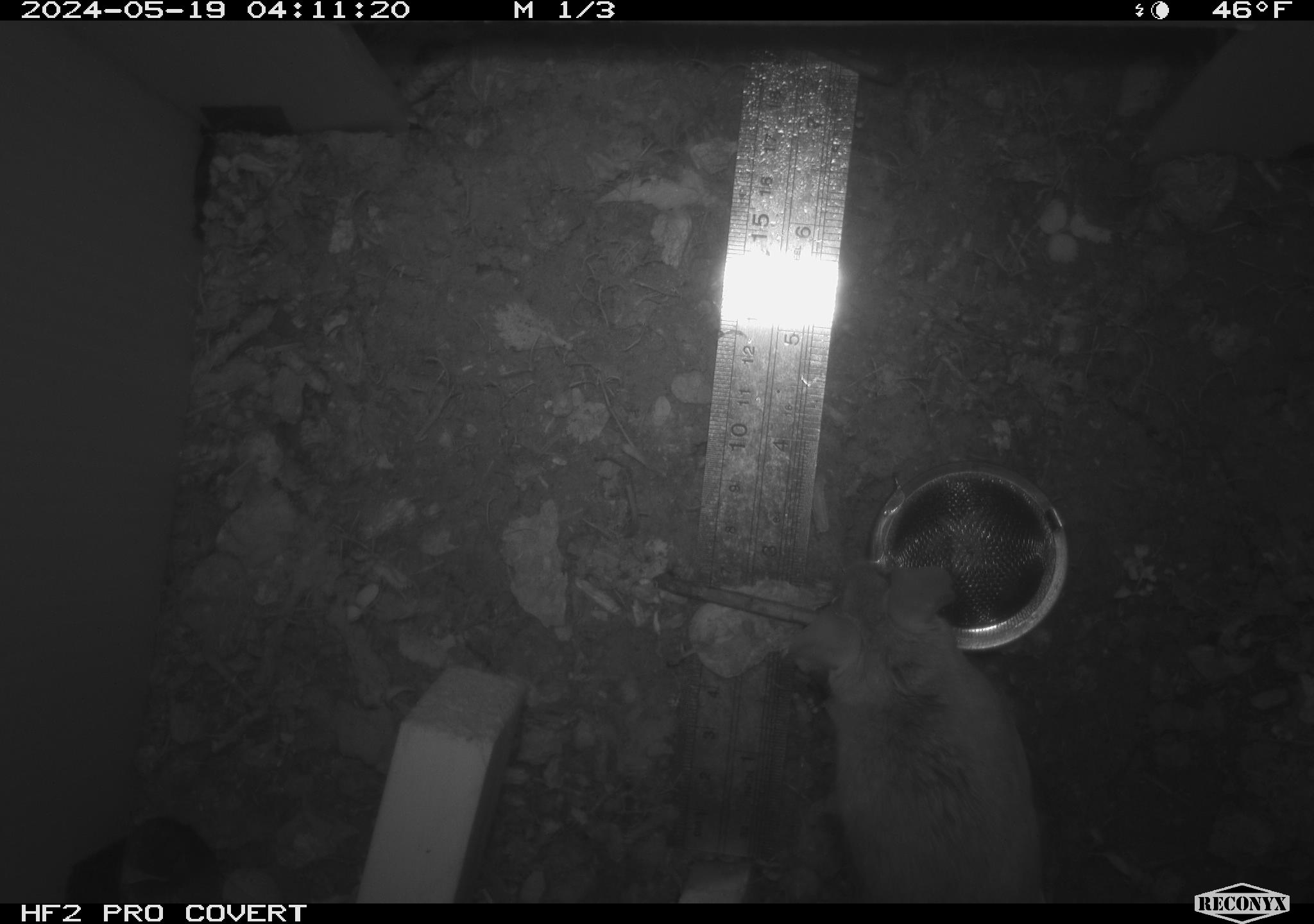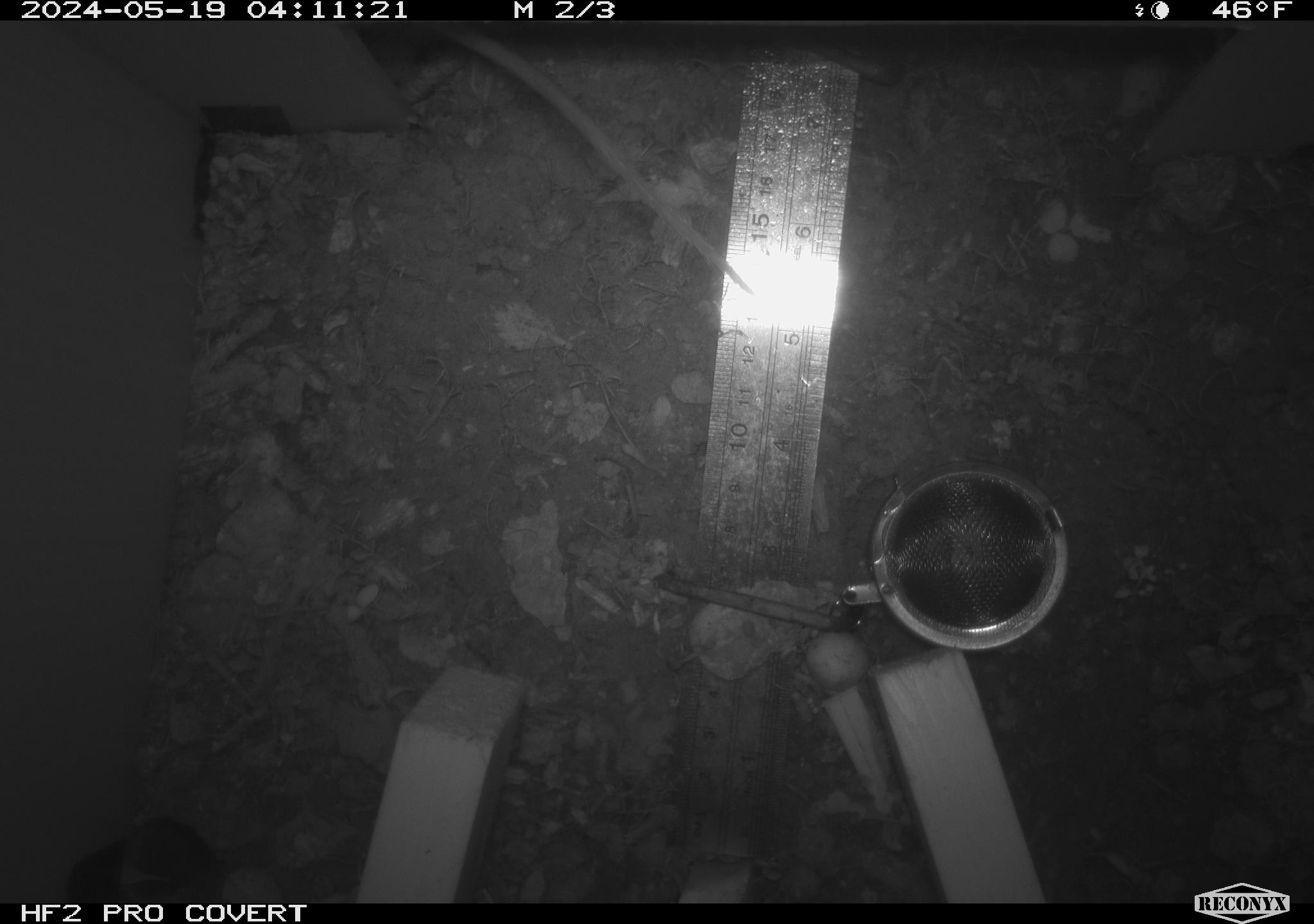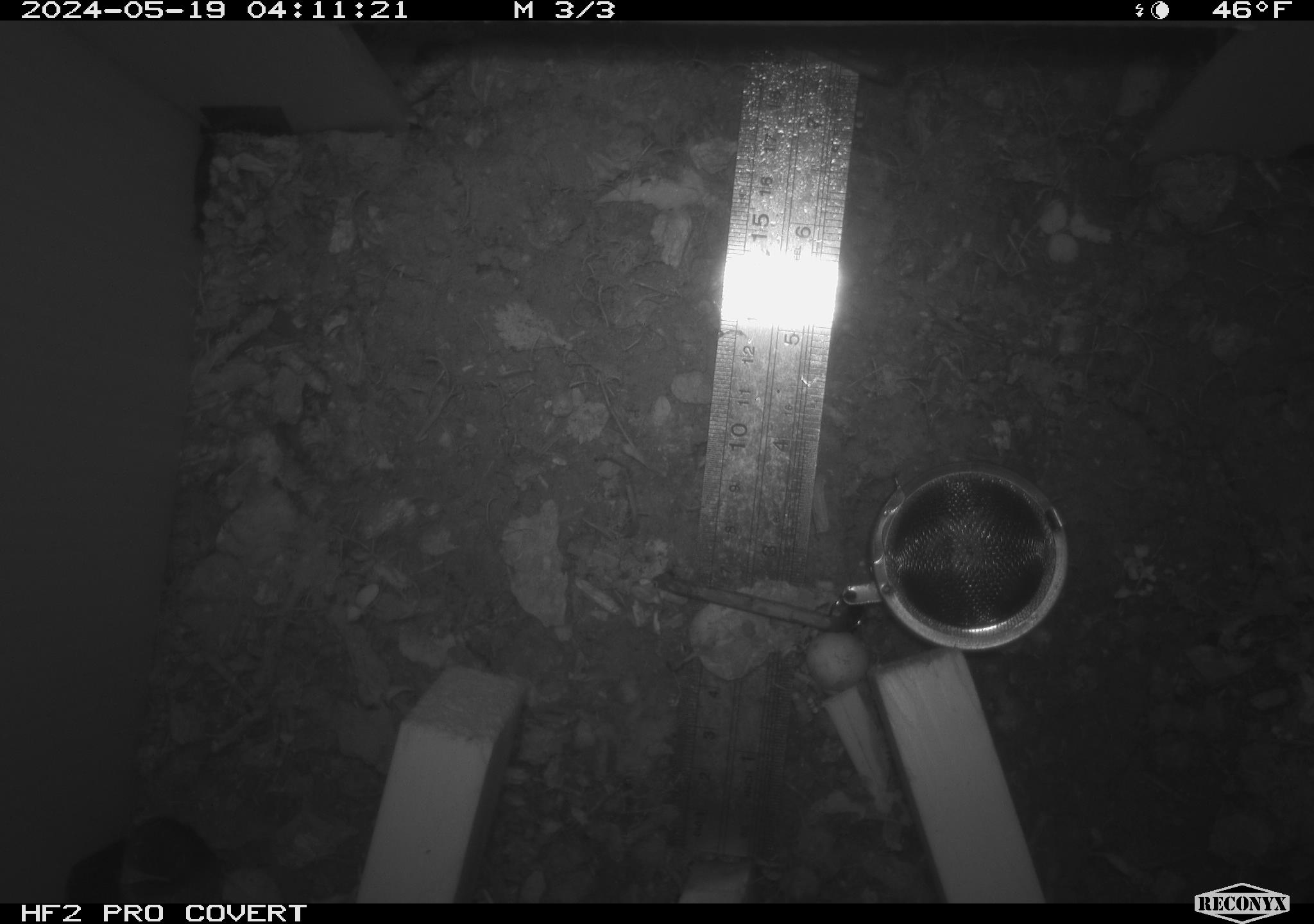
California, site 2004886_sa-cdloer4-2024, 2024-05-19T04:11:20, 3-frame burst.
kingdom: Animalia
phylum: Chordata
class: Mammalia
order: Rodentia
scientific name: Rodentia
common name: mouse species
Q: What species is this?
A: Mouse species (Rodentia).